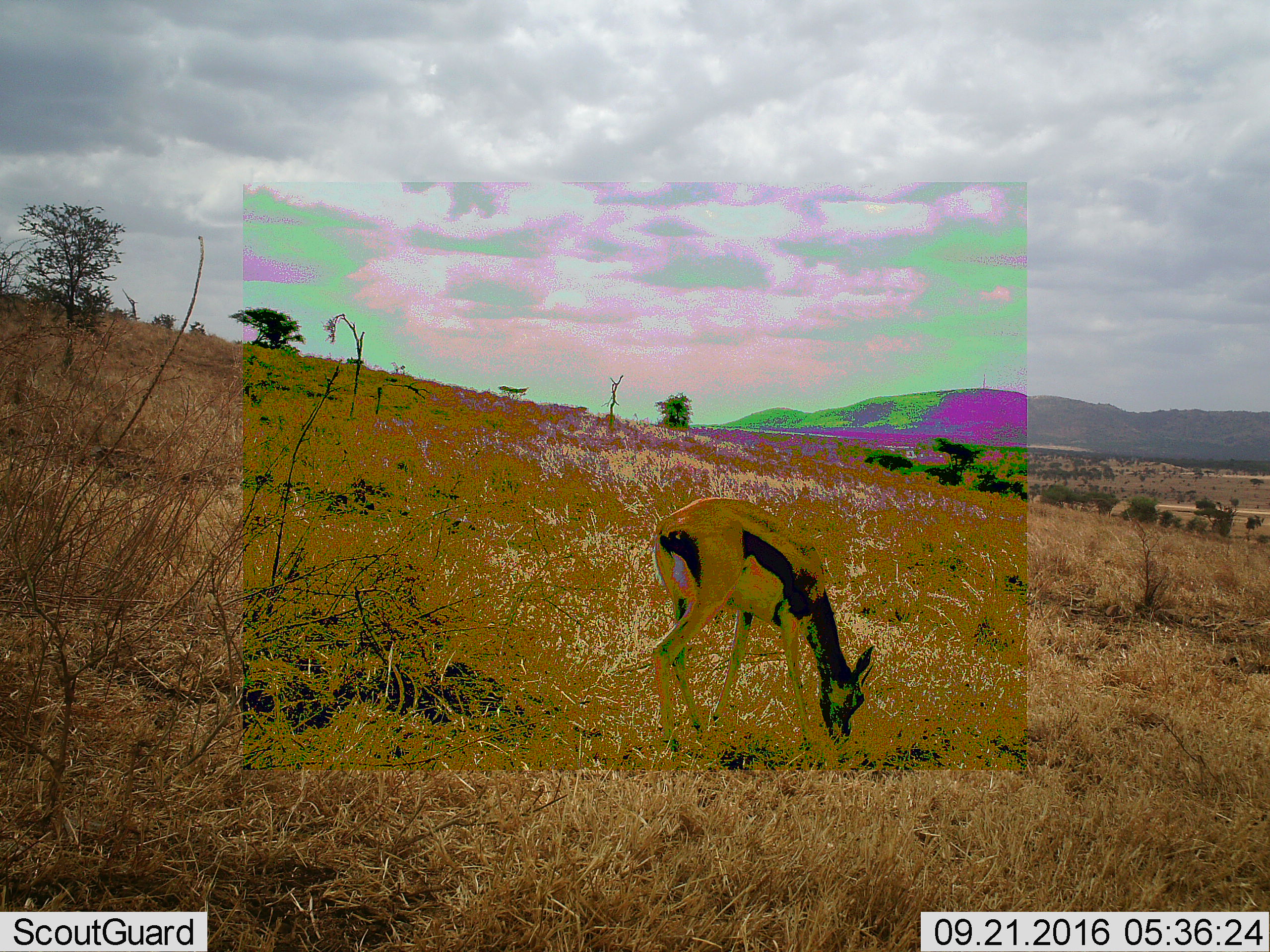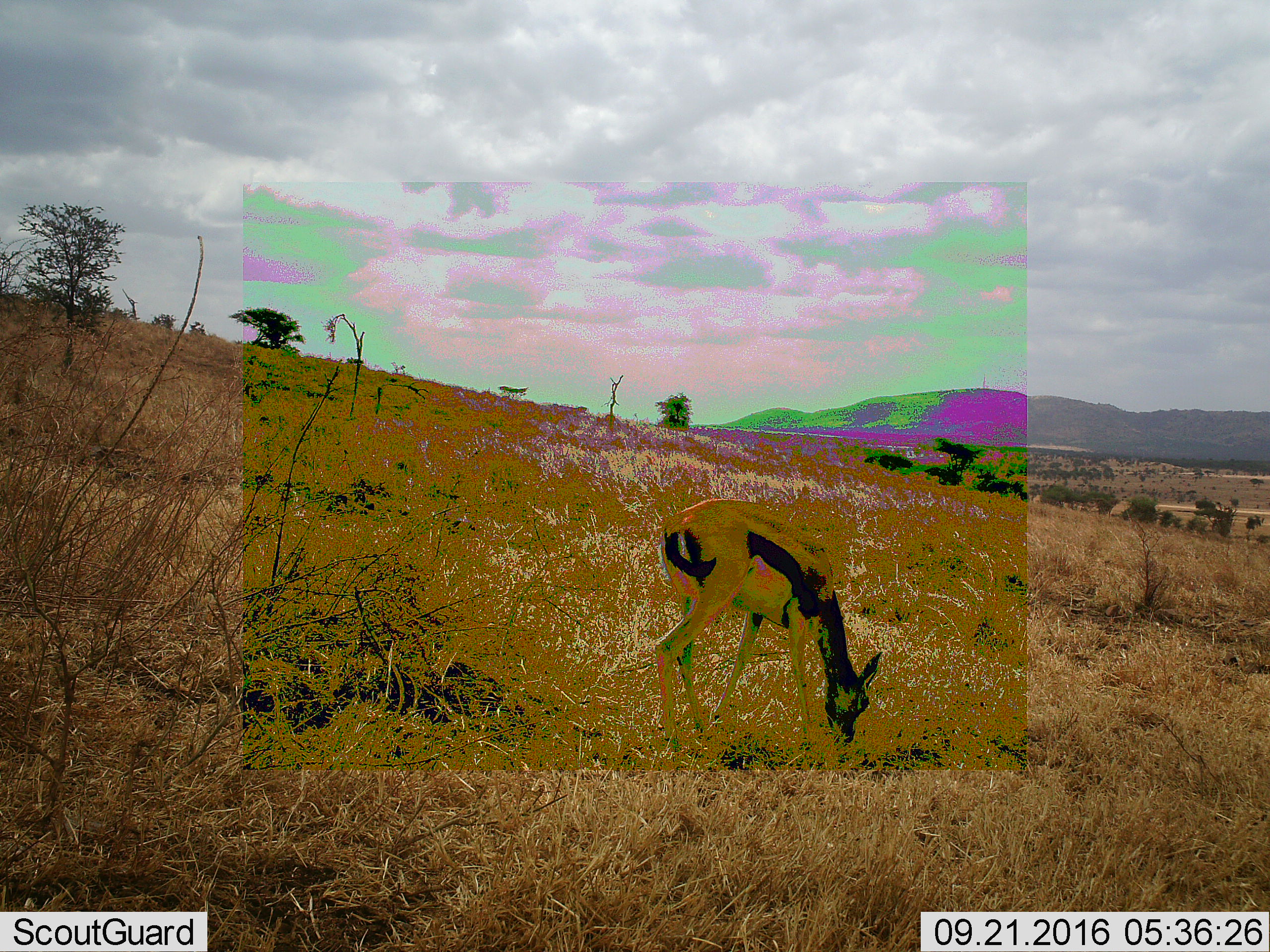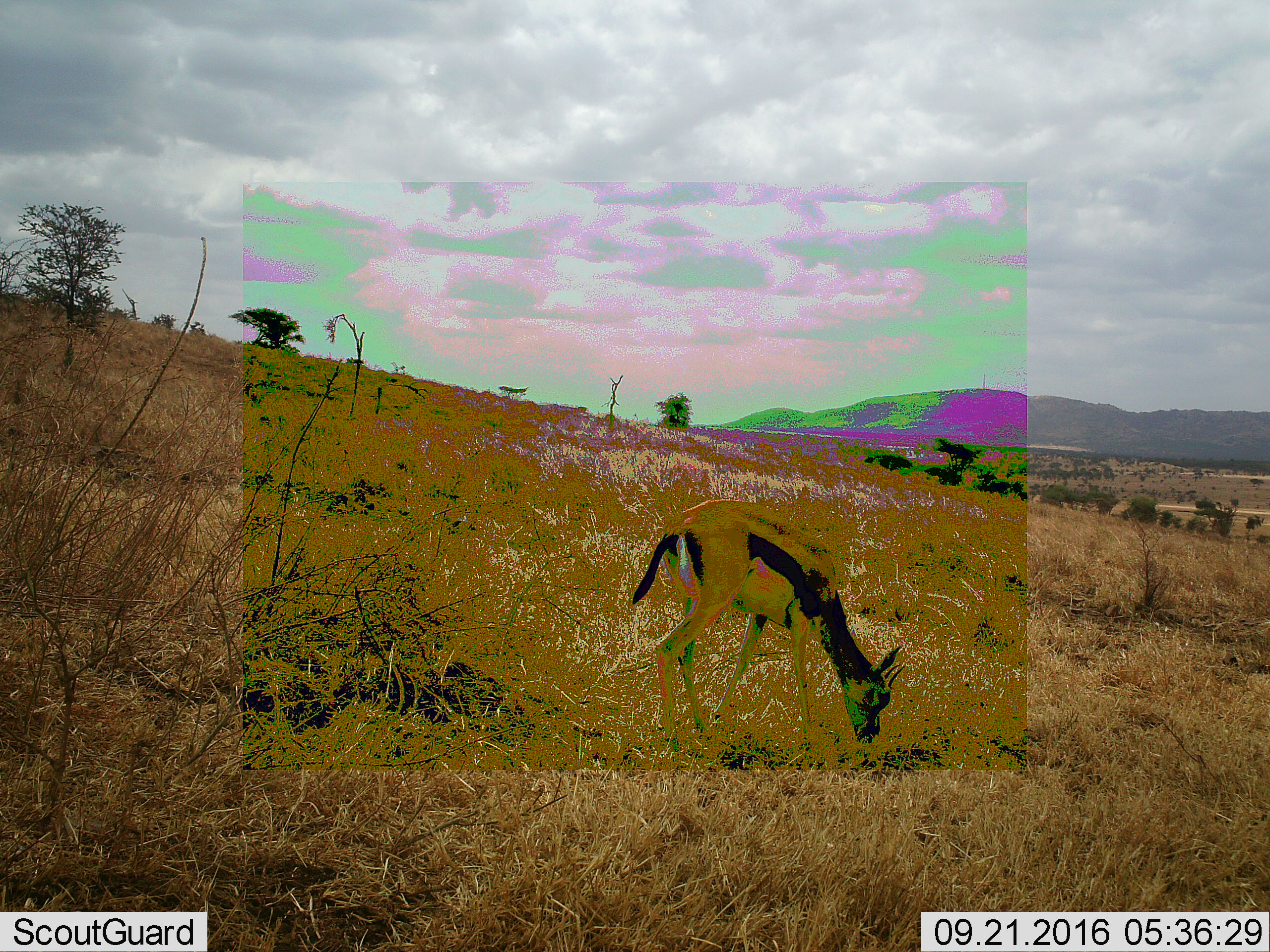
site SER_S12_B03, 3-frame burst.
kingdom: Animalia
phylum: Chordata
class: Mammalia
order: Artiodactyla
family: Bovidae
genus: Eudorcas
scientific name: Eudorcas thomsonii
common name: thomson's gazelle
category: gazellethomsons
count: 1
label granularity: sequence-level